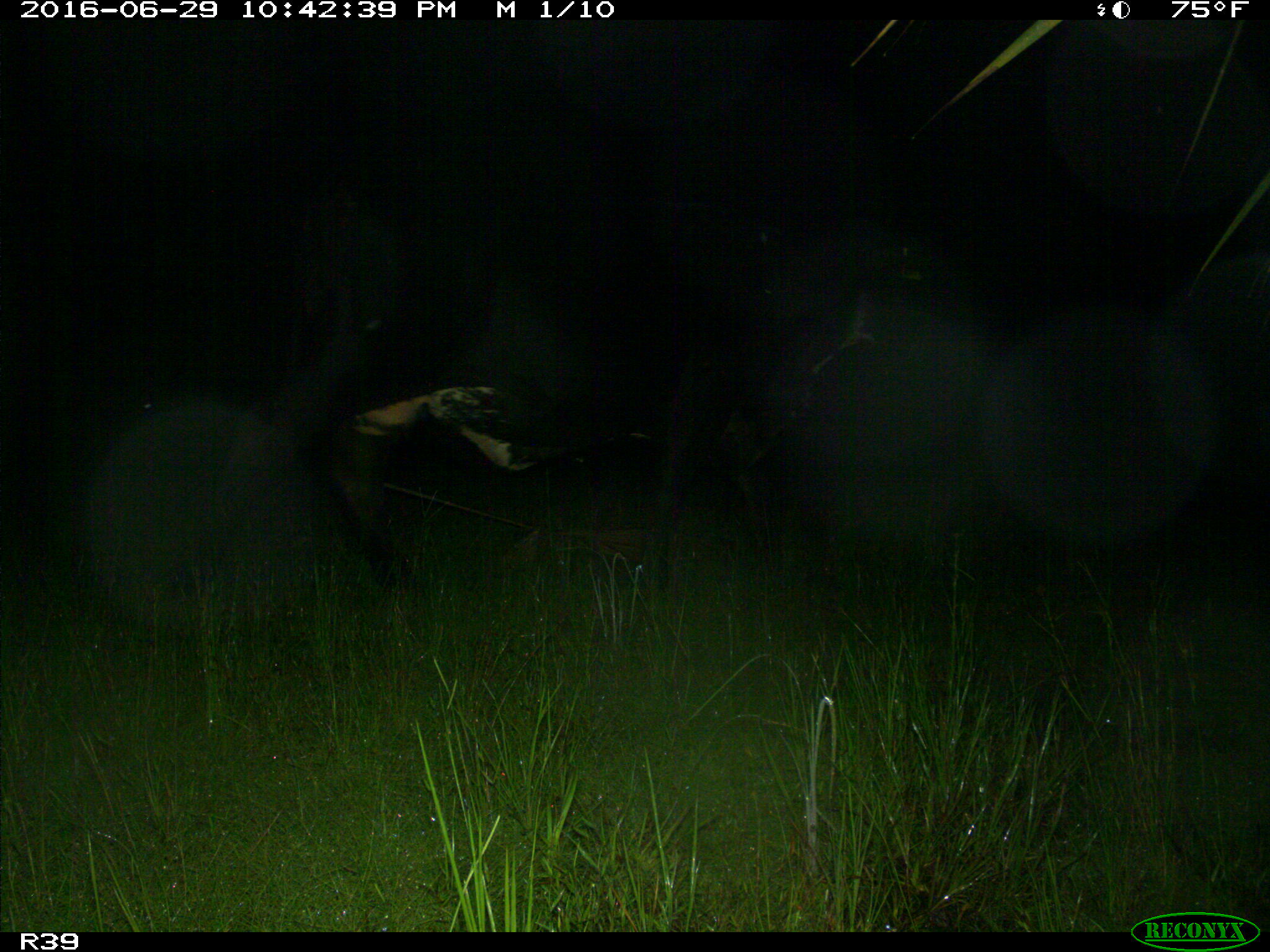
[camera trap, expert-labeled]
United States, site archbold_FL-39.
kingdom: Animalia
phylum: Chordata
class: Mammalia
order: Artiodactyla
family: Bovidae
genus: Bos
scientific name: Bos taurus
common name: domestic cow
Bos taurus (domestic cow).